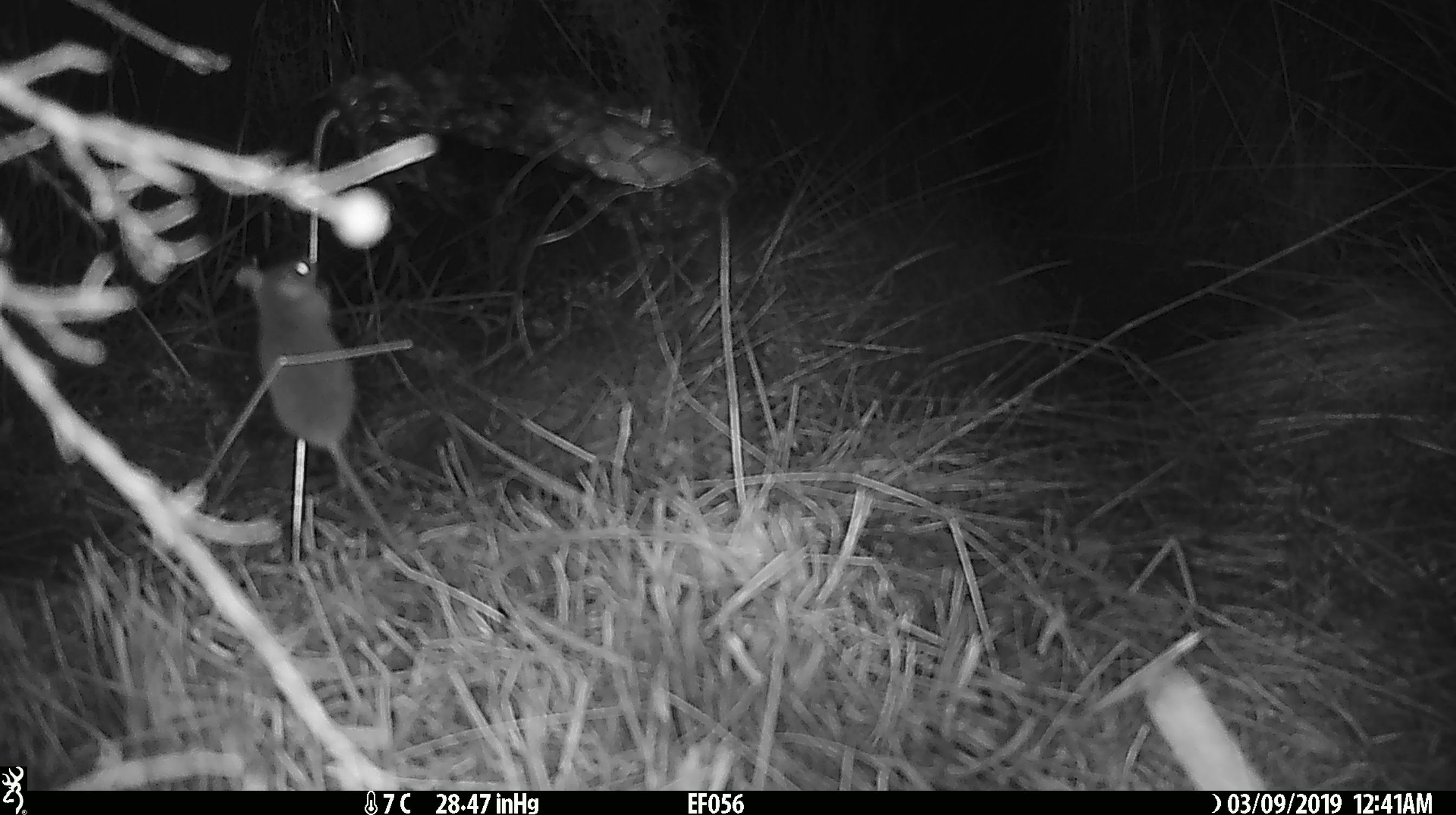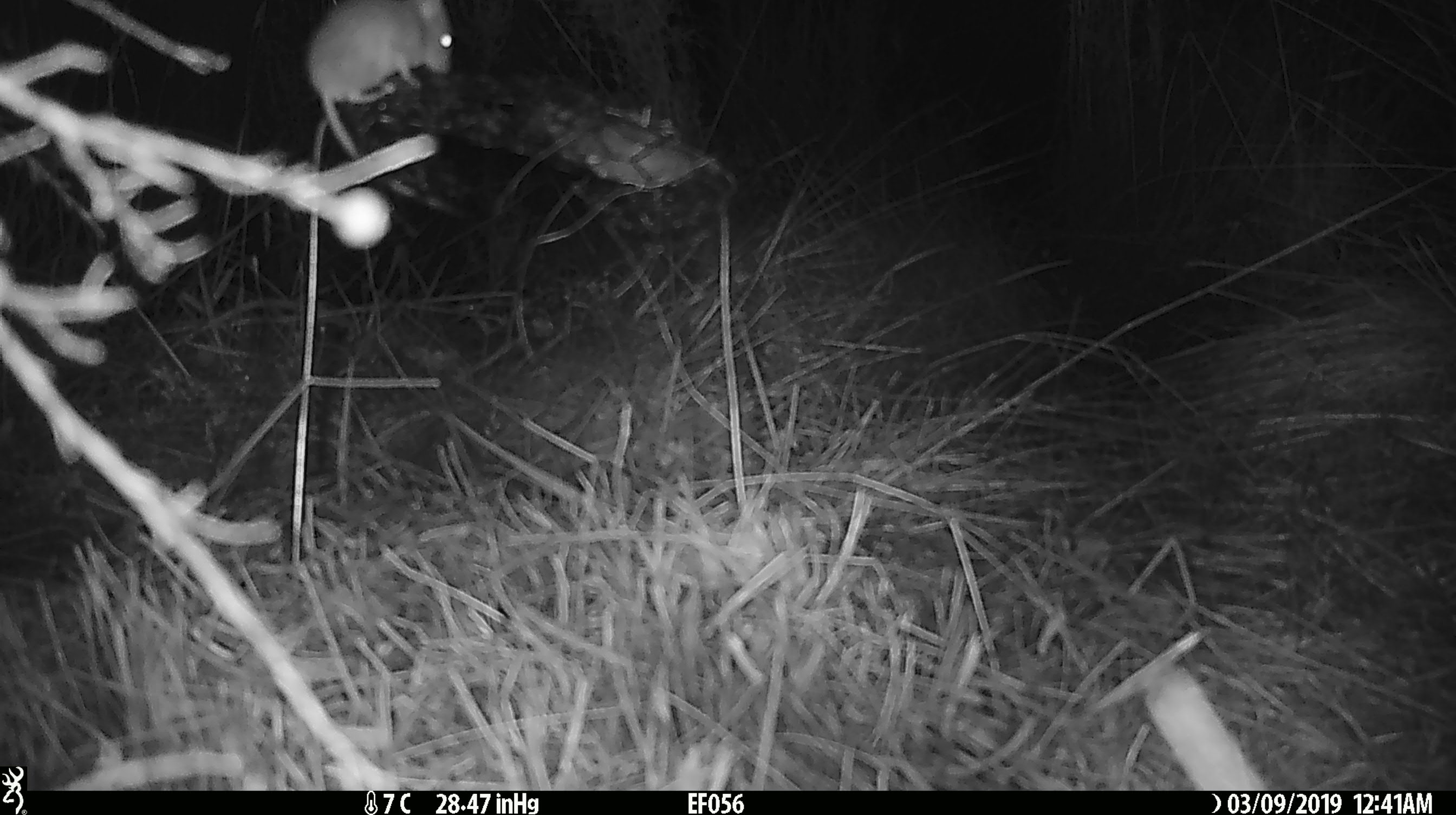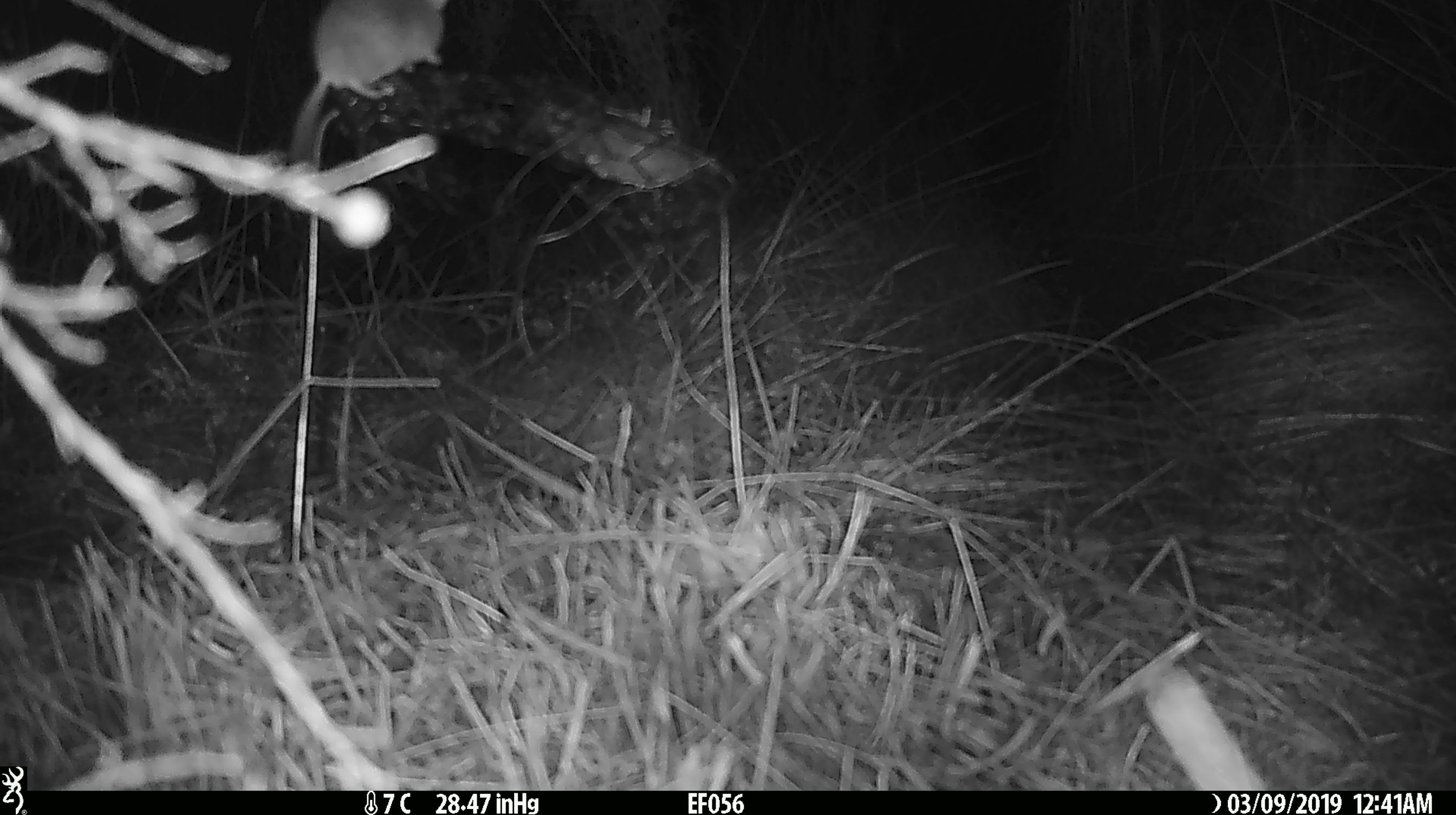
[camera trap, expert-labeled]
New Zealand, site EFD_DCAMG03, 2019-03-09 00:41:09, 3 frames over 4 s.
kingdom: Animalia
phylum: Chordata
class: Mammalia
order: Rodentia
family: Muridae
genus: Mus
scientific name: Mus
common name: mouse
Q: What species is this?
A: Mouse (Mus).